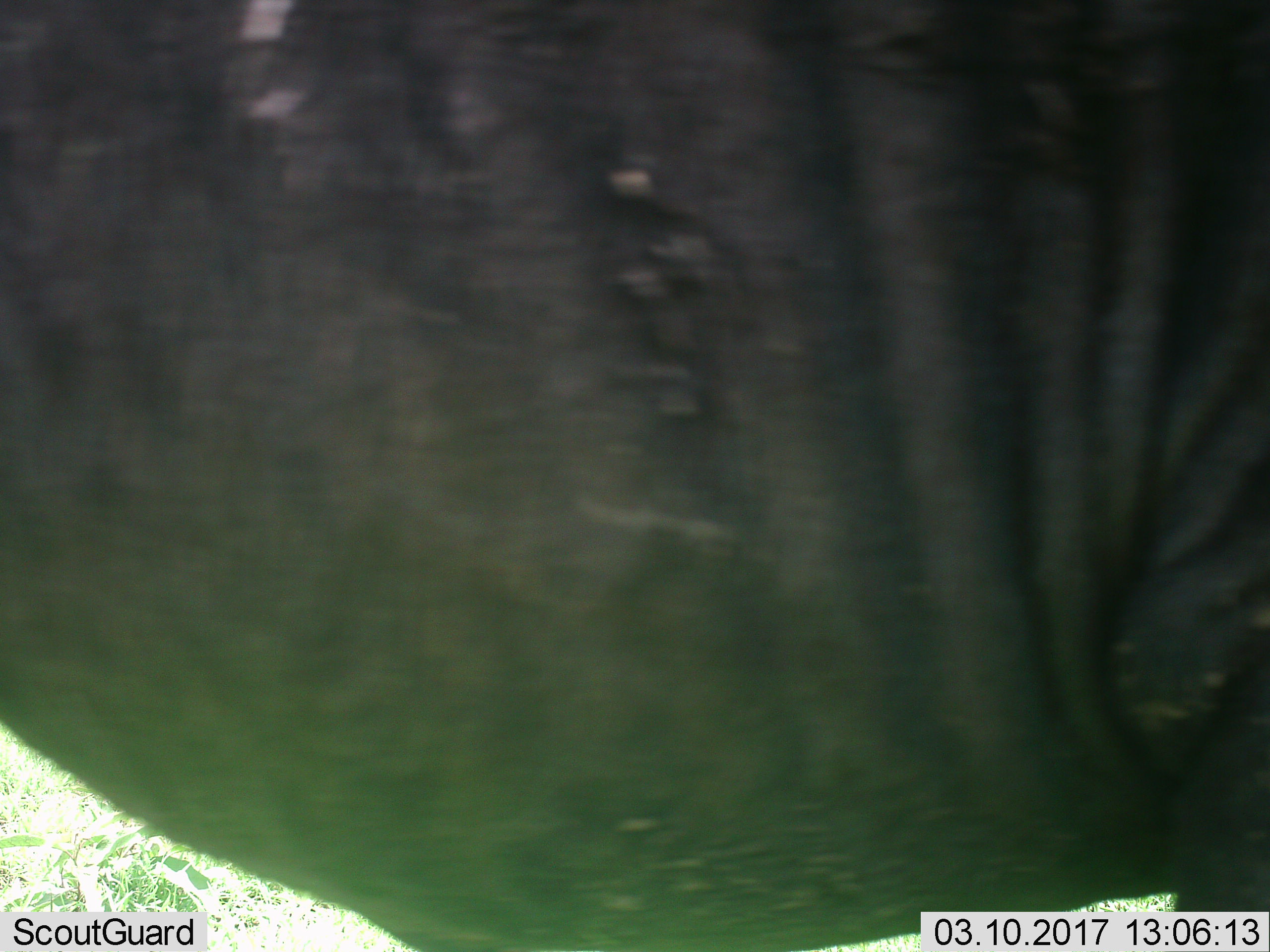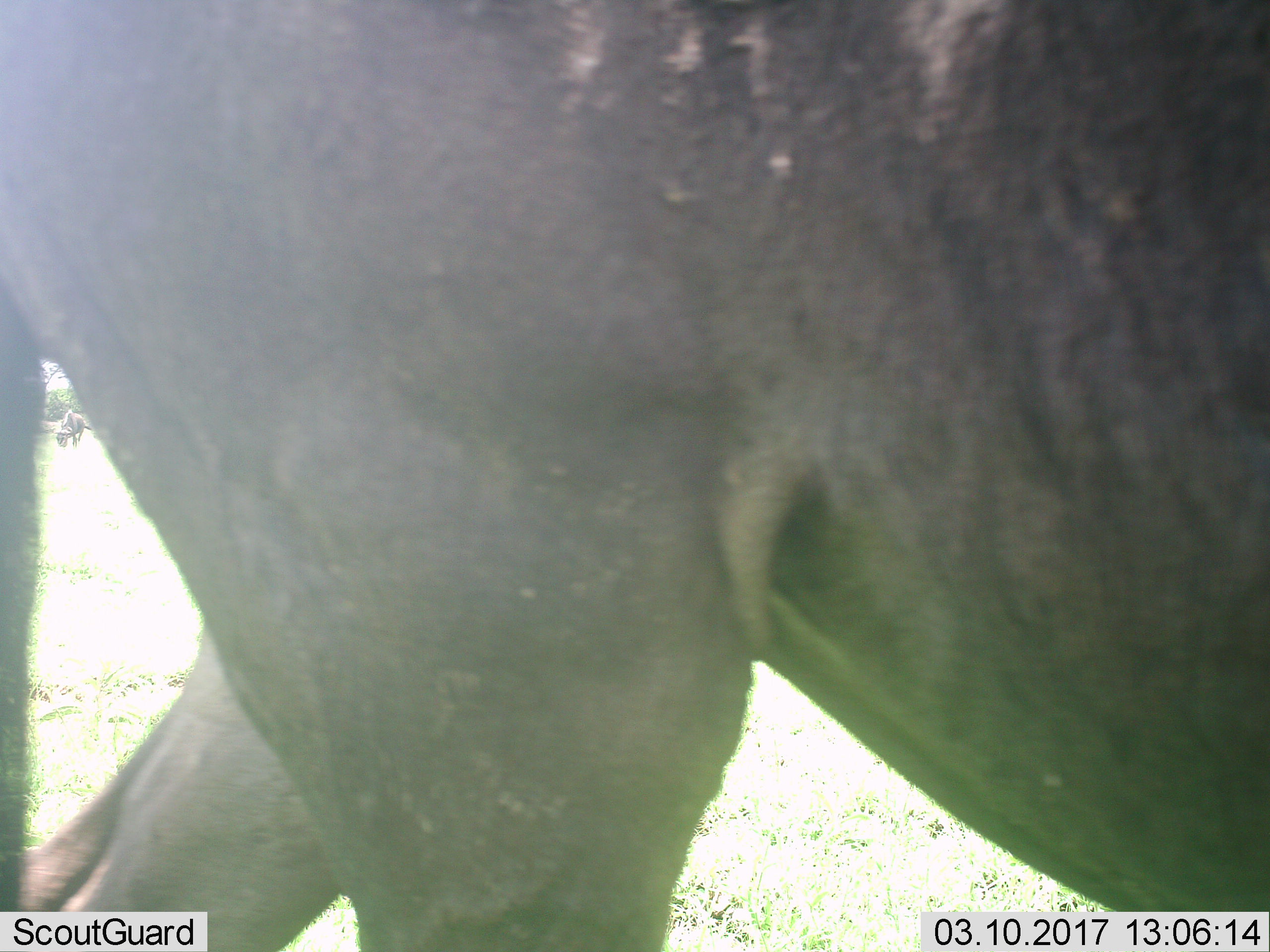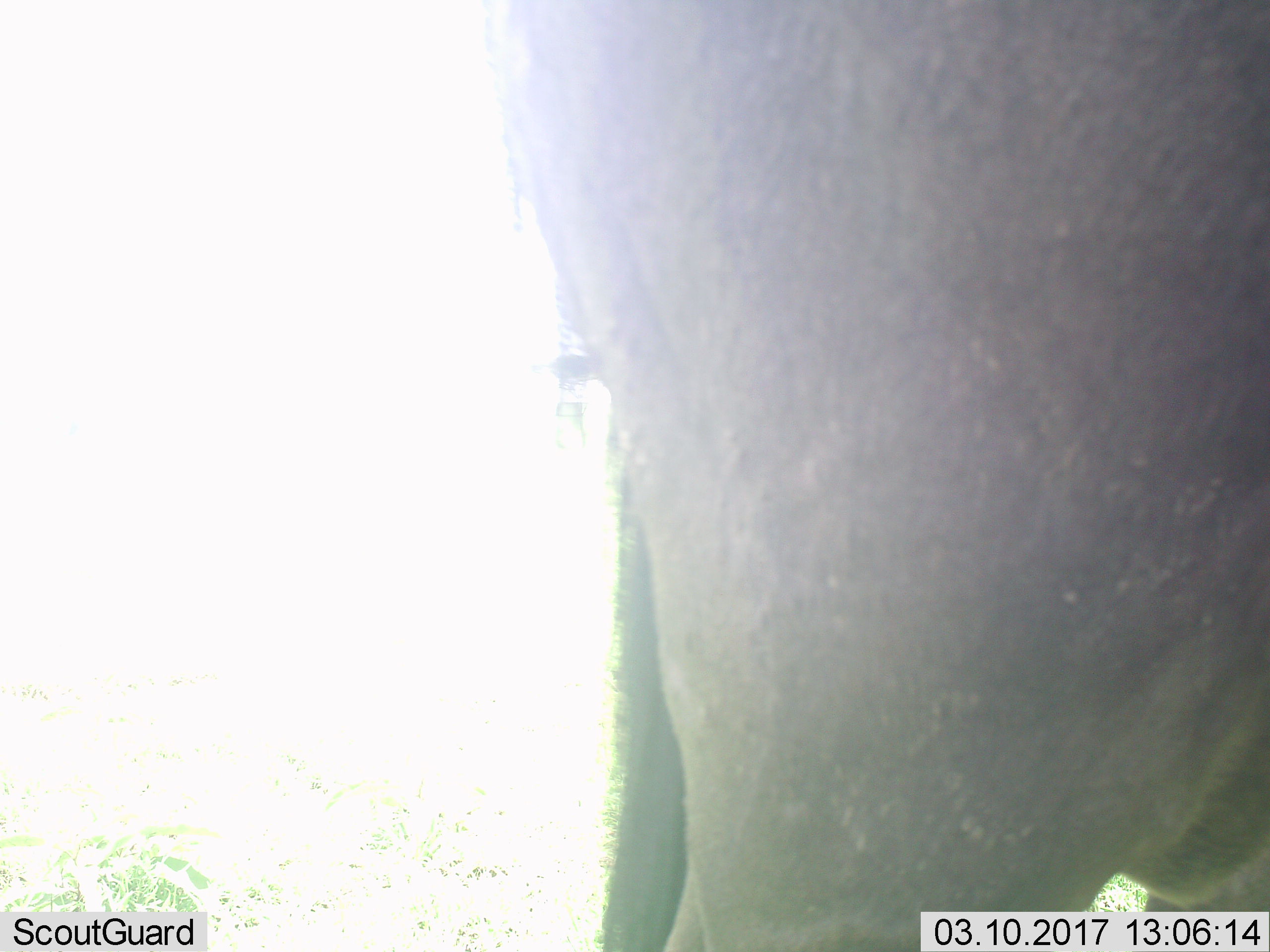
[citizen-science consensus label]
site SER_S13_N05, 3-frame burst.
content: unidentified animal